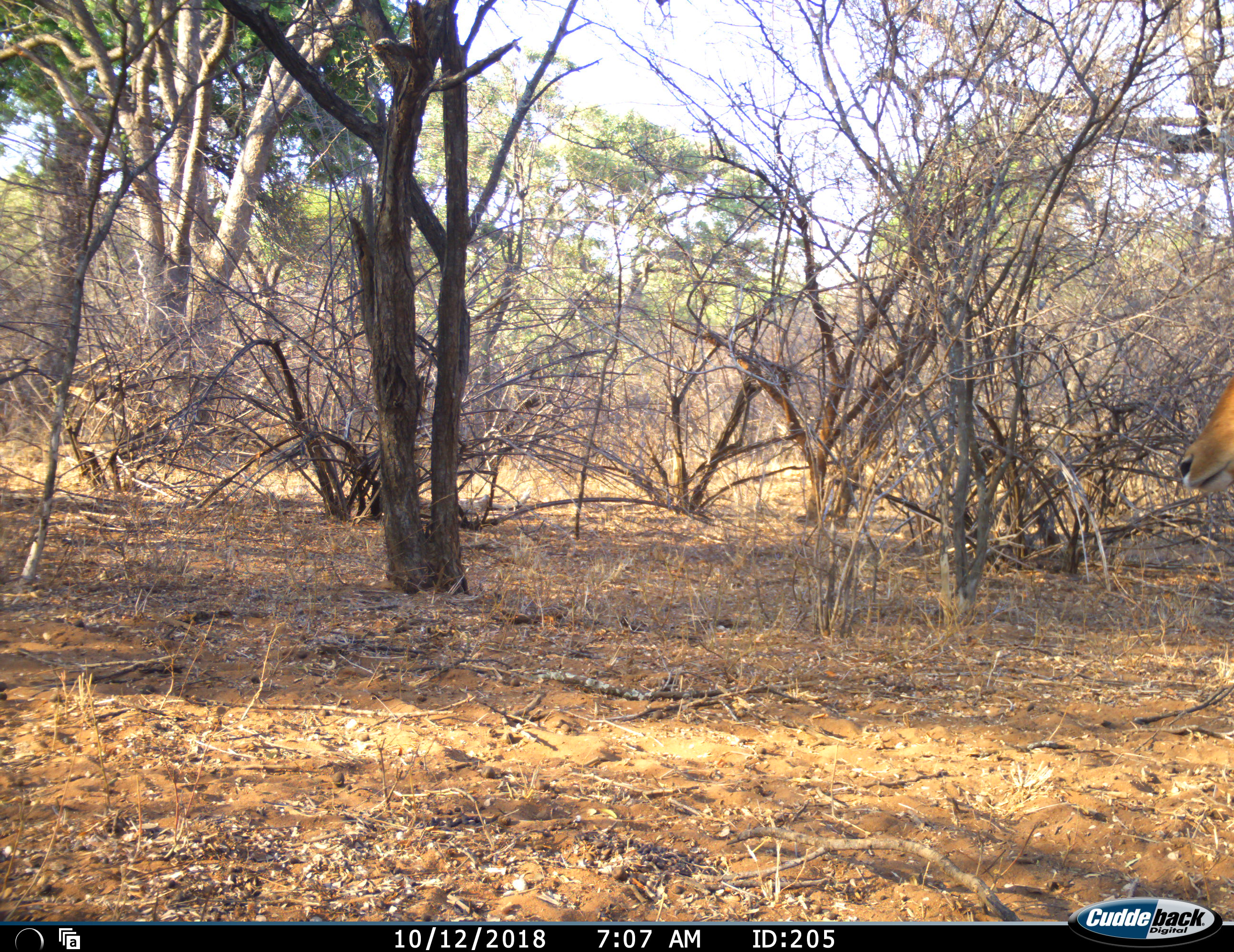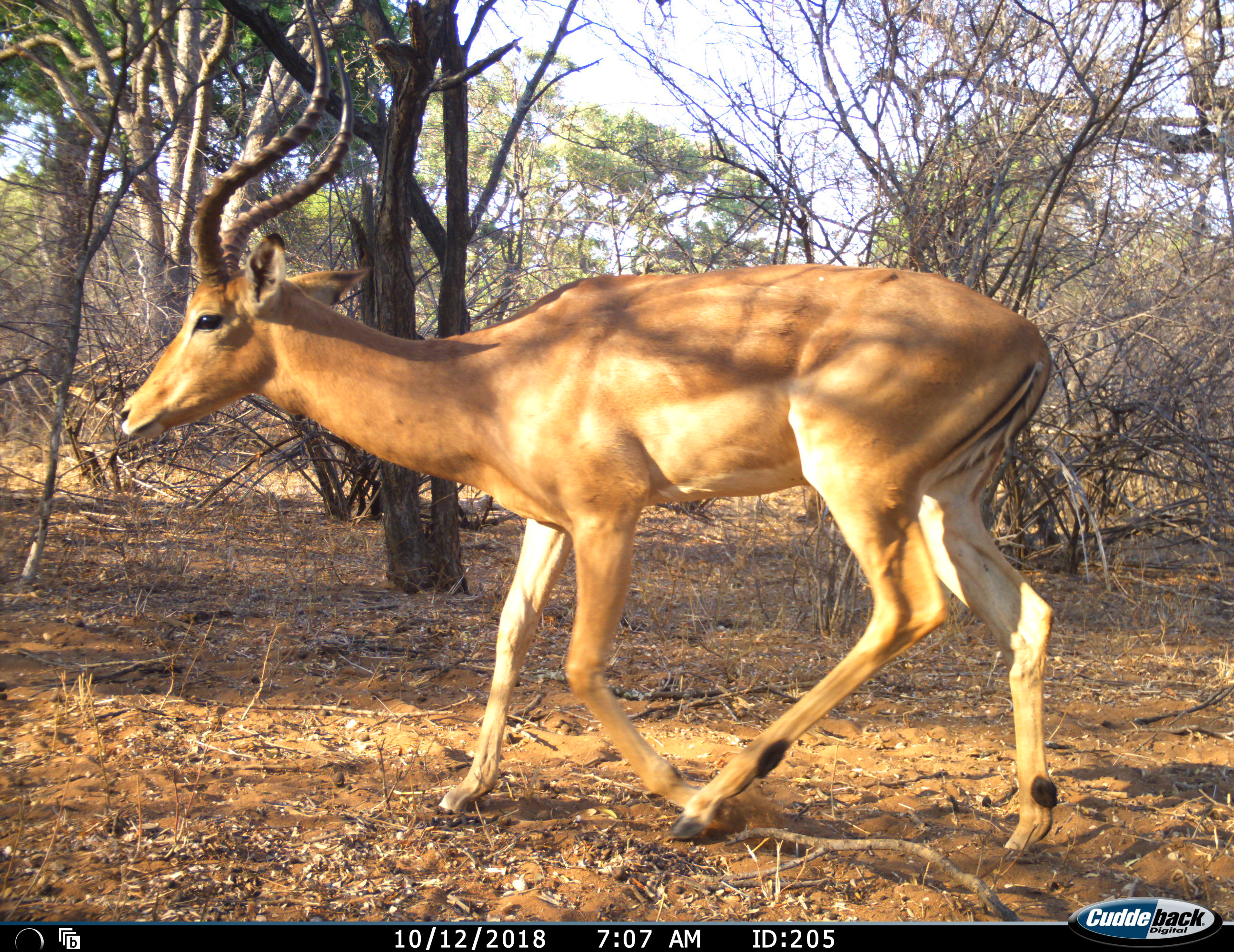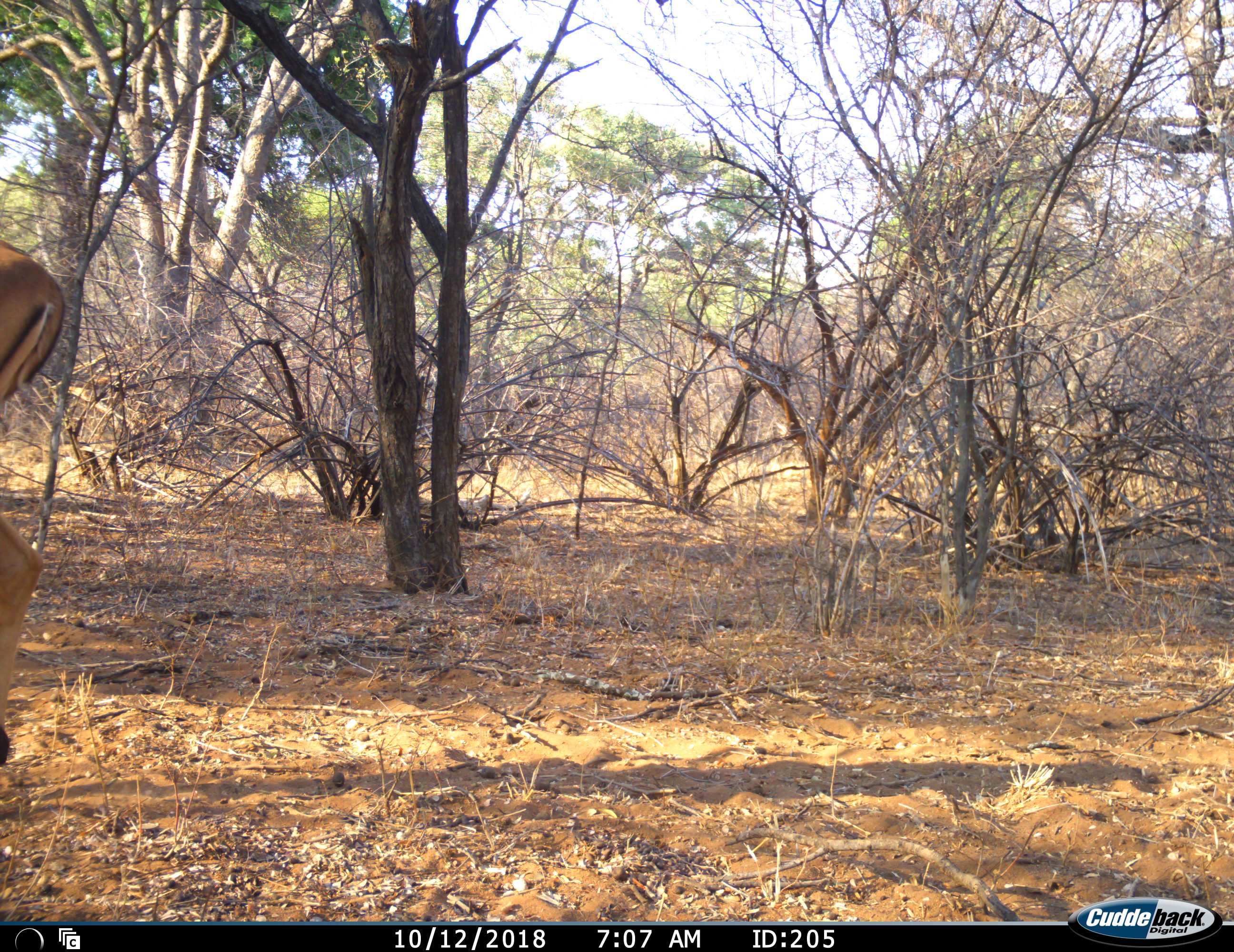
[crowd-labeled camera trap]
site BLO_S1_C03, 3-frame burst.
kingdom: Animalia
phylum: Chordata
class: Mammalia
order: Artiodactyla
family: Bovidae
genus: Aepyceros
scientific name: Aepyceros melampus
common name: impala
Impala (Aepyceros melampus), count 1. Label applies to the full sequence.